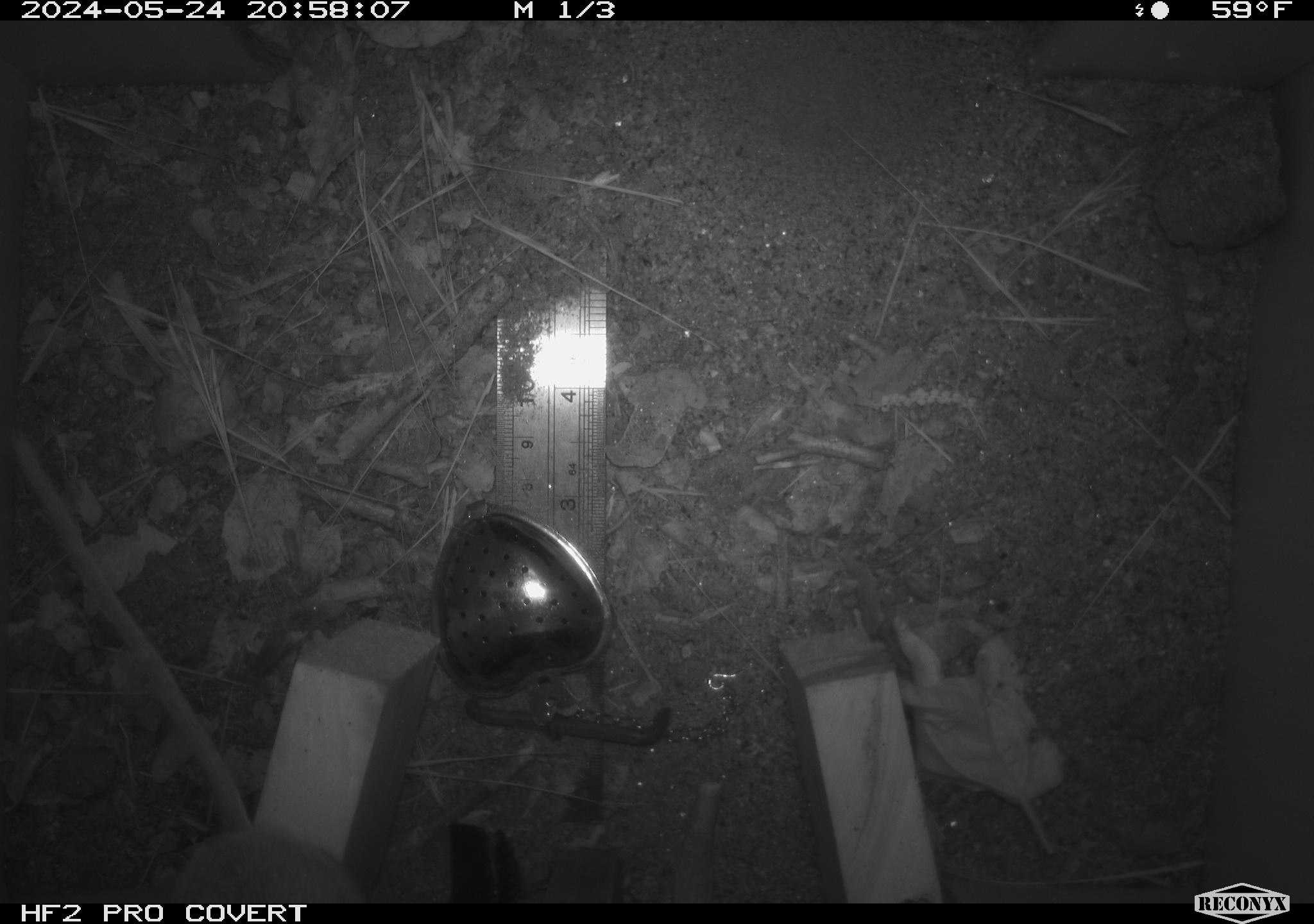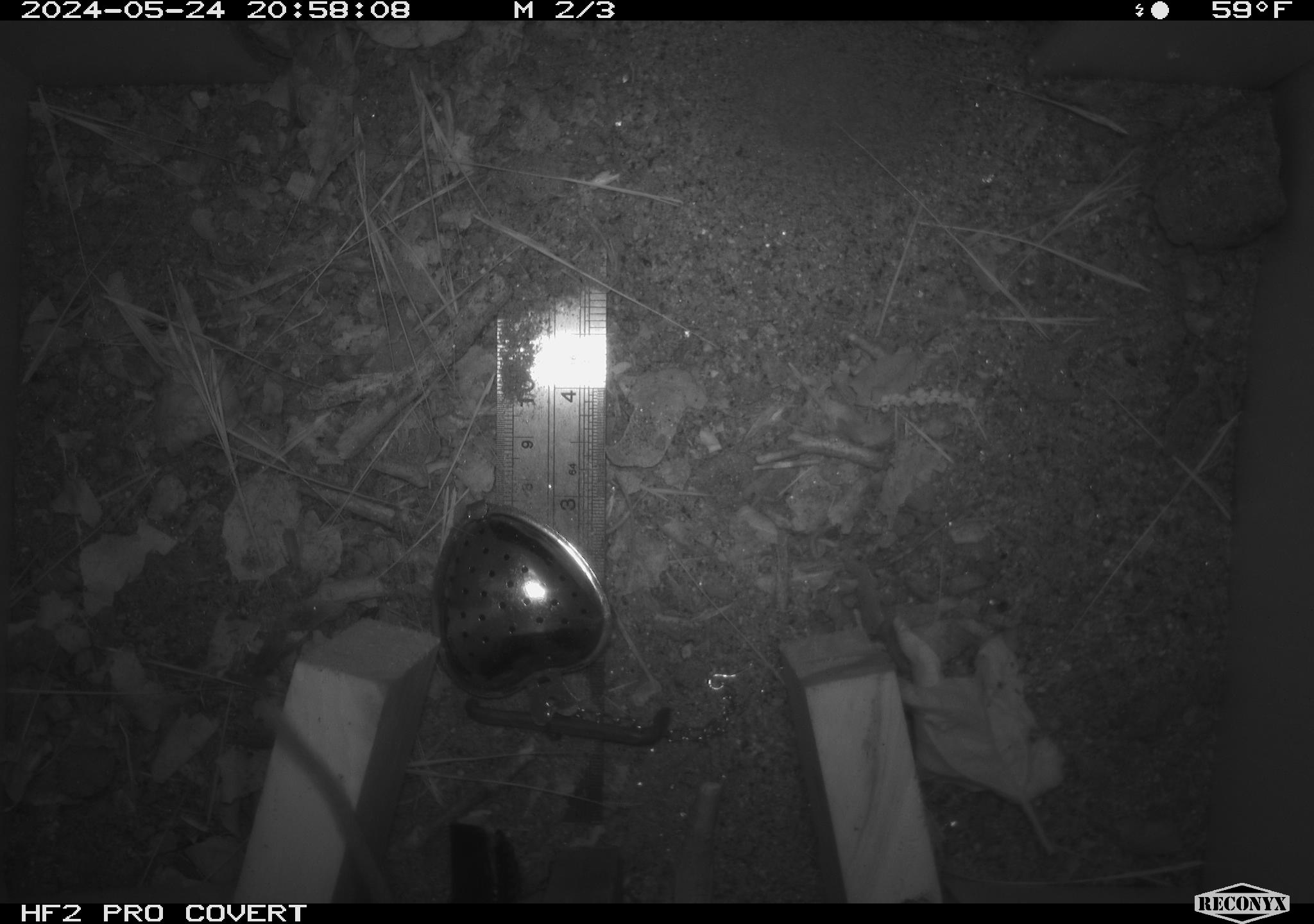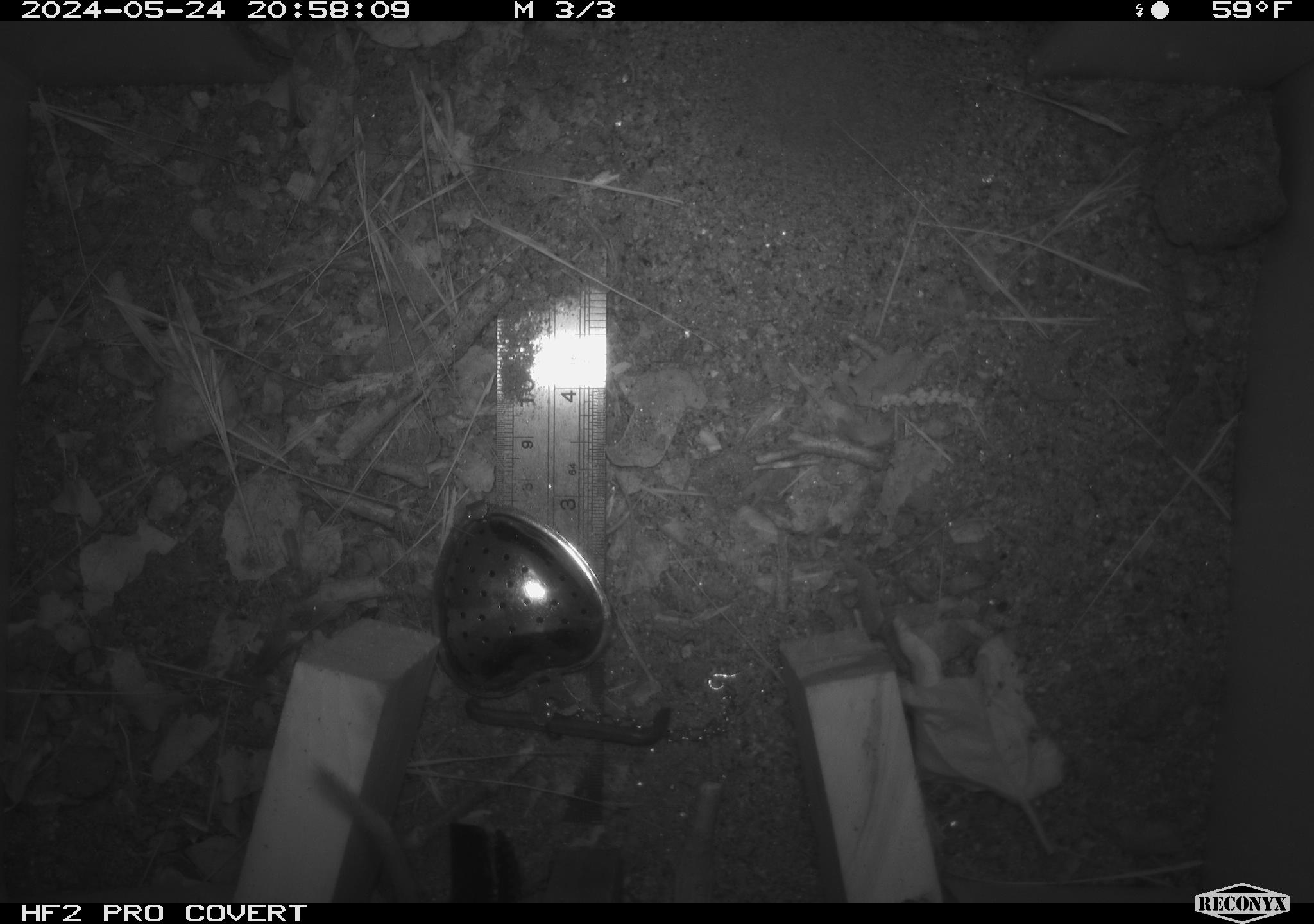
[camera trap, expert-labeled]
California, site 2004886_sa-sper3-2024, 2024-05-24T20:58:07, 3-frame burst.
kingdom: Animalia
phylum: Chordata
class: Mammalia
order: Rodentia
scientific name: Rodentia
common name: mouse species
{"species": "mouse species (Rodentia)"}